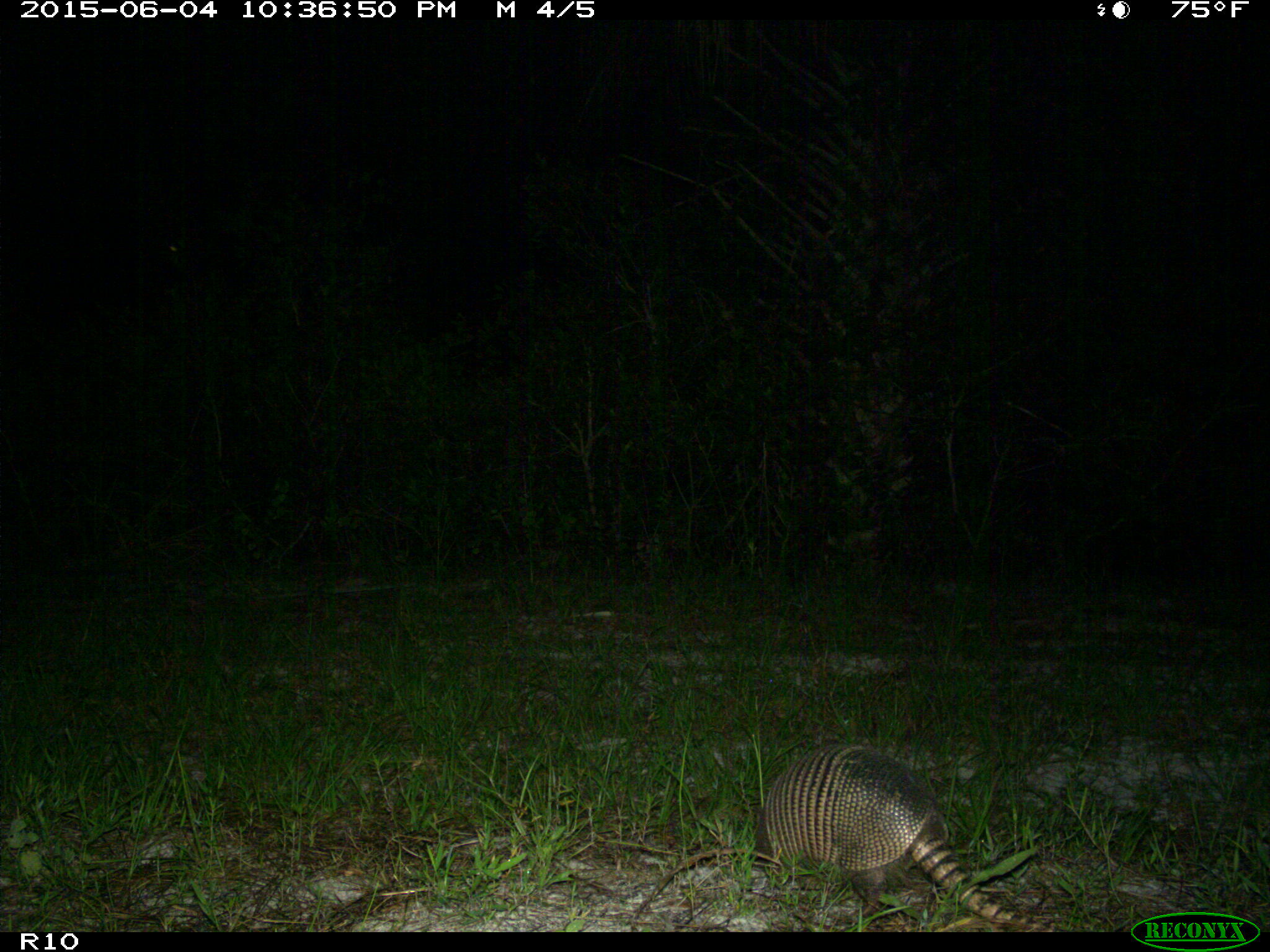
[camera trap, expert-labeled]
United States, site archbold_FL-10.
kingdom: Animalia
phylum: Chordata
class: Mammalia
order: Cingulata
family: Dasypodidae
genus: Dasypus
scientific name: Dasypus novemcinctus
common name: nine-banded armadillo